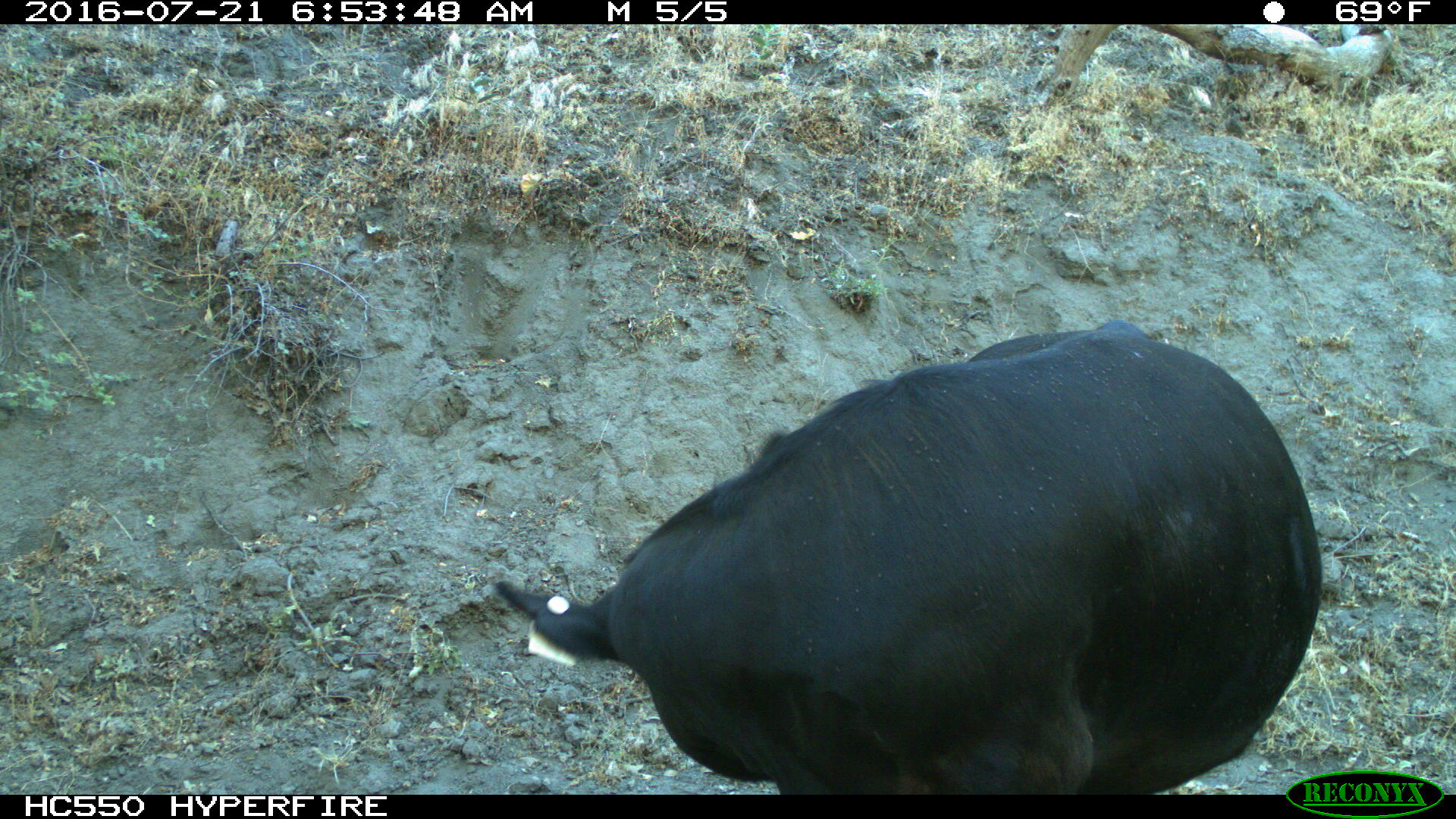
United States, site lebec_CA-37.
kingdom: Animalia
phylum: Chordata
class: Mammalia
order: Artiodactyla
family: Bovidae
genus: Bos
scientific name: Bos taurus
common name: domestic cow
Bos taurus (domestic cow).